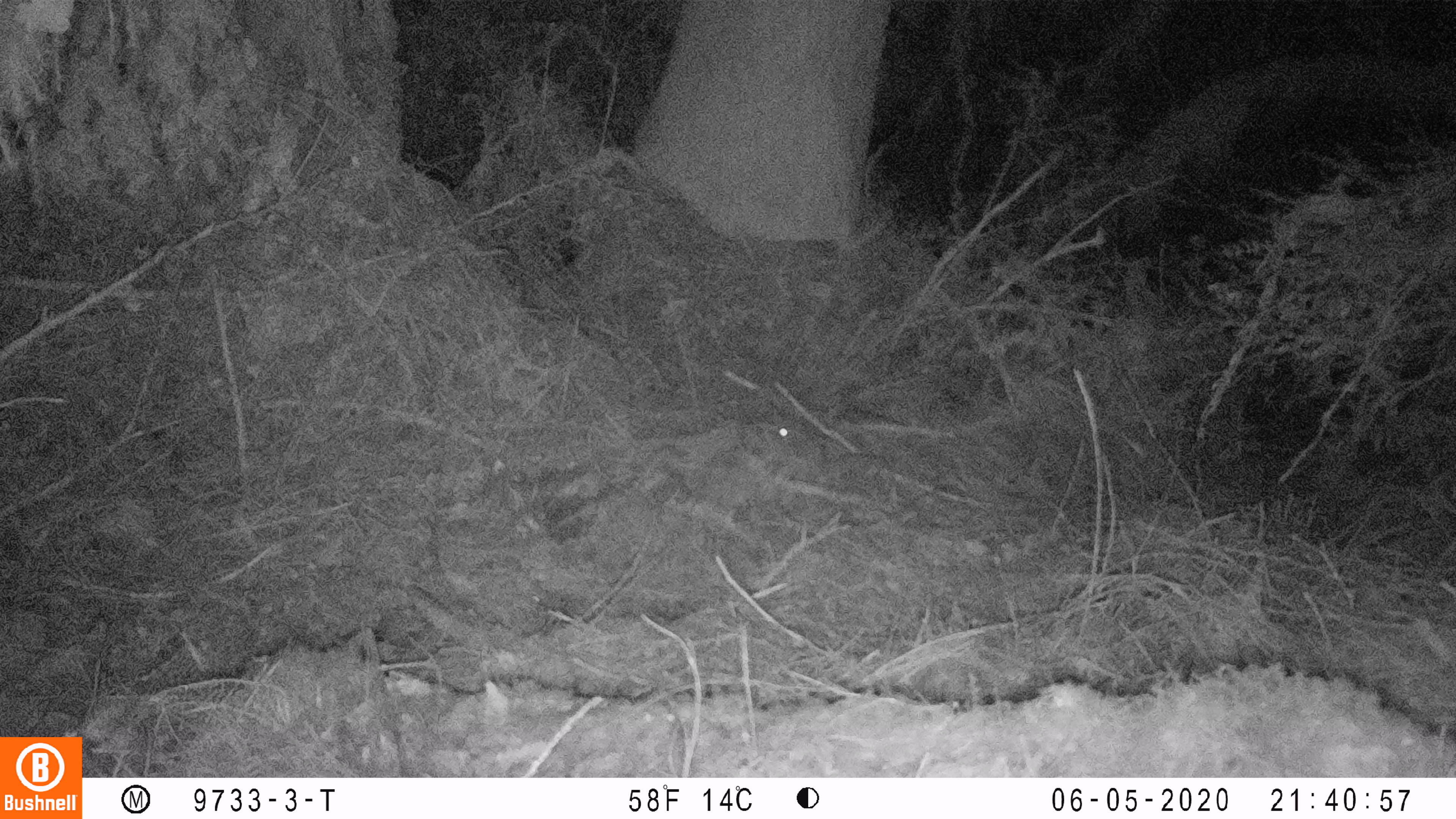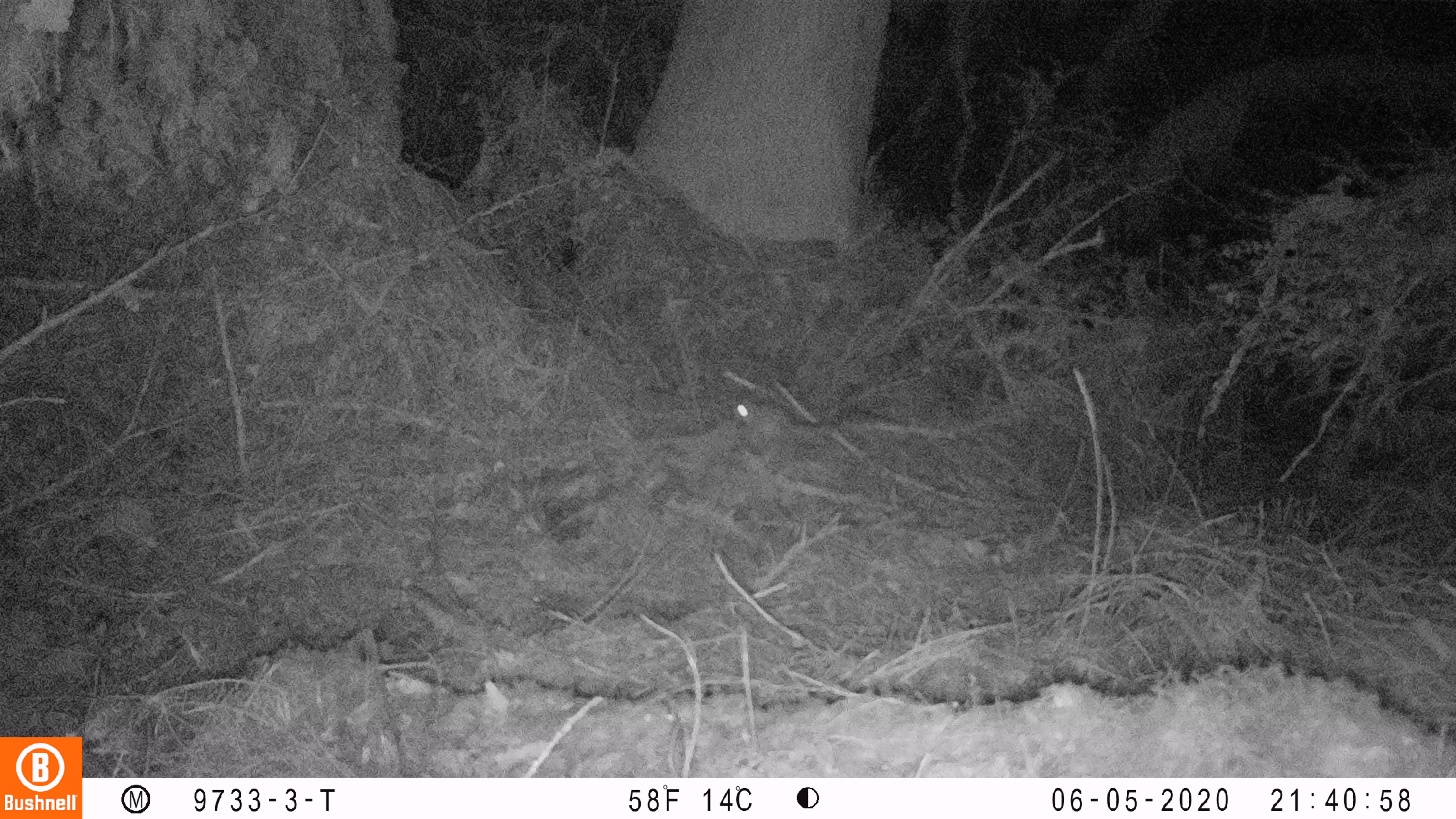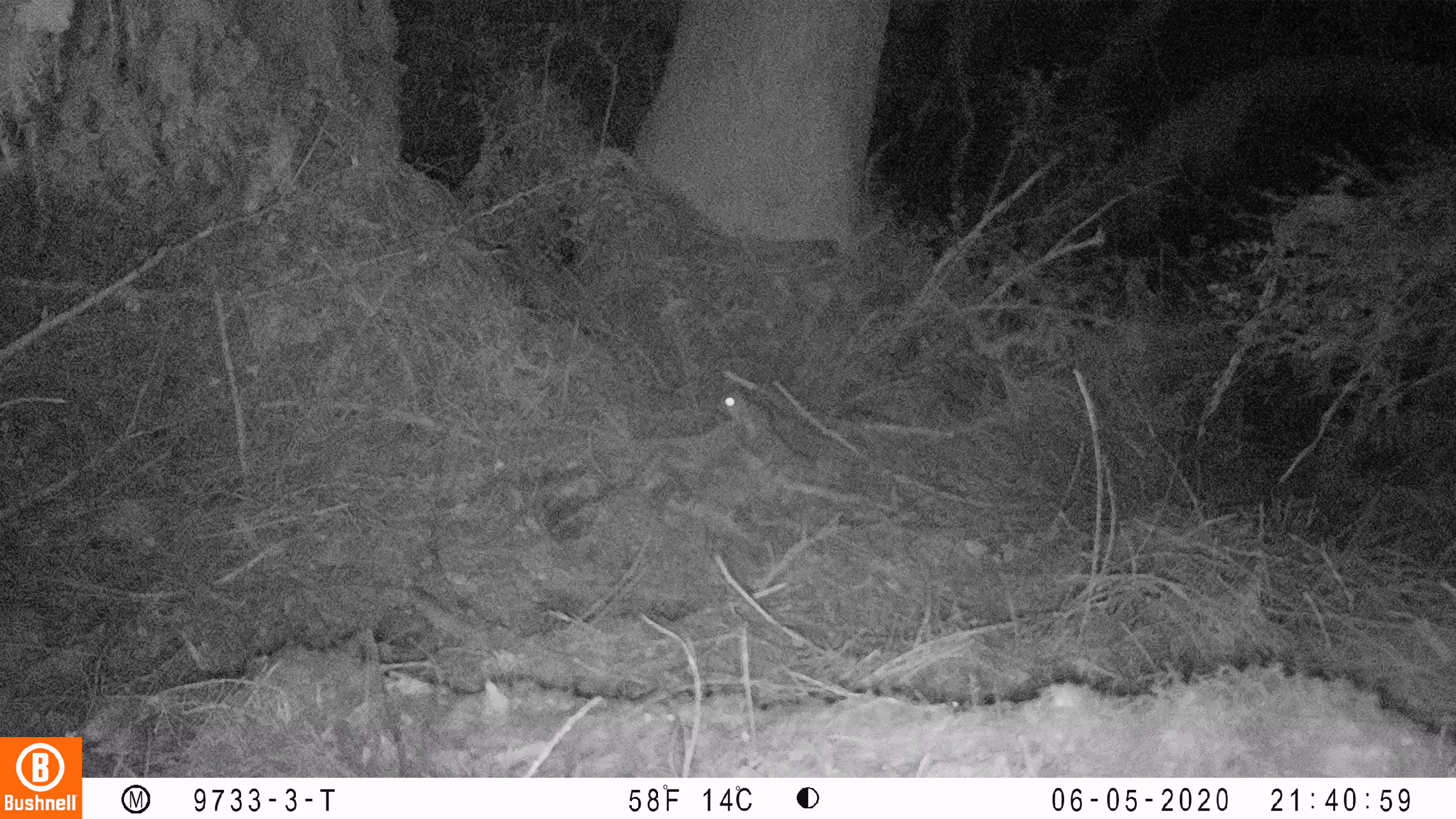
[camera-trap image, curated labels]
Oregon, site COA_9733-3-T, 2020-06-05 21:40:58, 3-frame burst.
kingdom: Animalia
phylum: Chordata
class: Mammalia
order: Rodentia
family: Sciuridae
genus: Glaucomys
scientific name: Glaucomys oregonensis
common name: humboldt's flying squirrel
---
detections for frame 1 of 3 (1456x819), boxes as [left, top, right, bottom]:
humboldt's flying squirrel: [763, 410, 895, 483]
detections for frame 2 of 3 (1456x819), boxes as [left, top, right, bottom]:
humboldt's flying squirrel: [725, 389, 890, 466]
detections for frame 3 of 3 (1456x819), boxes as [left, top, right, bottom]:
humboldt's flying squirrel: [711, 379, 825, 479]